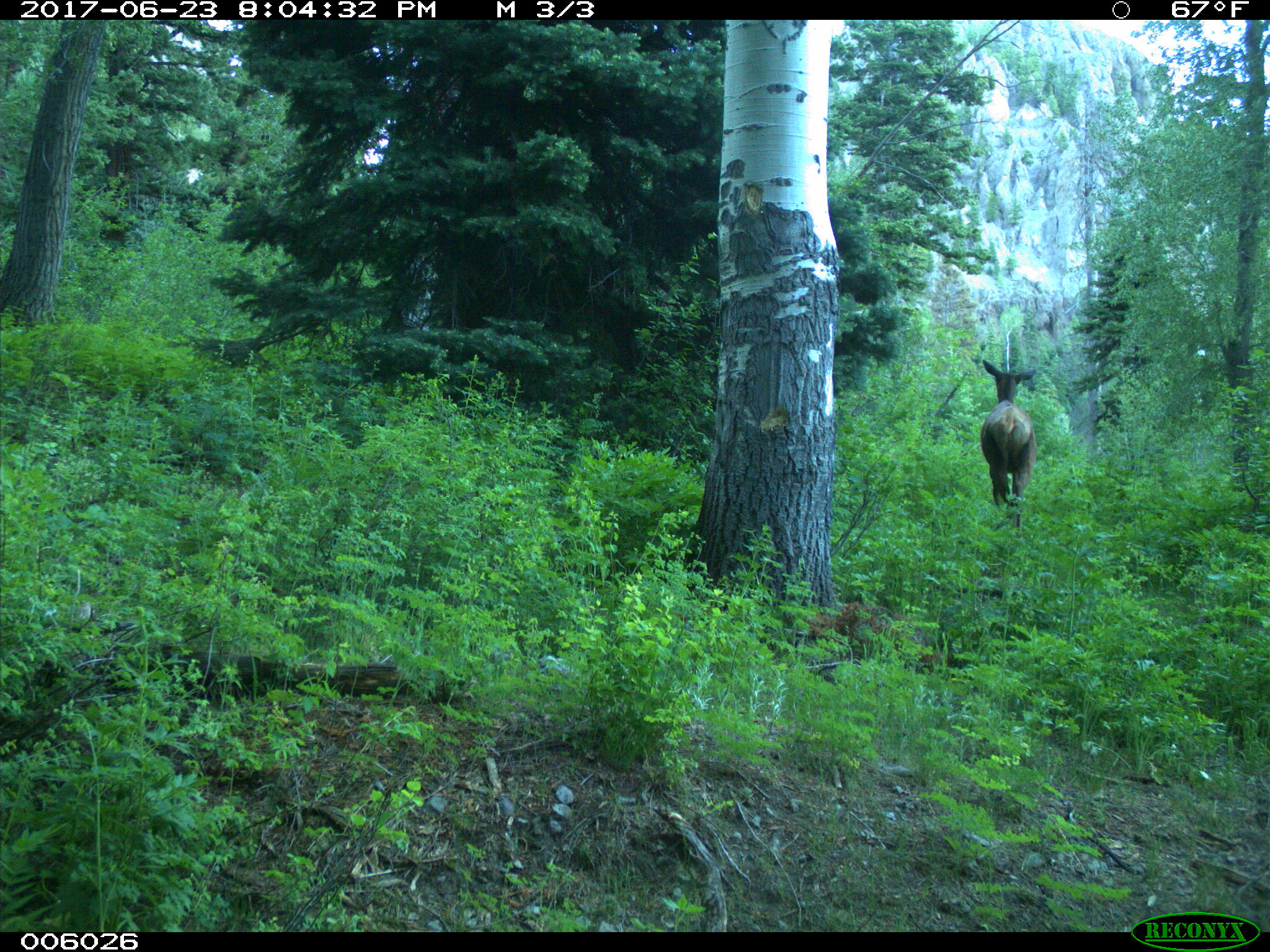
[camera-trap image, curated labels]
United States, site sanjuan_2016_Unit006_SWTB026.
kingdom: Animalia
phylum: Chordata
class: Mammalia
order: Artiodactyla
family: Cervidae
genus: Cervus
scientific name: Cervus elaphus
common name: red deer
Cervus elaphus (red deer).